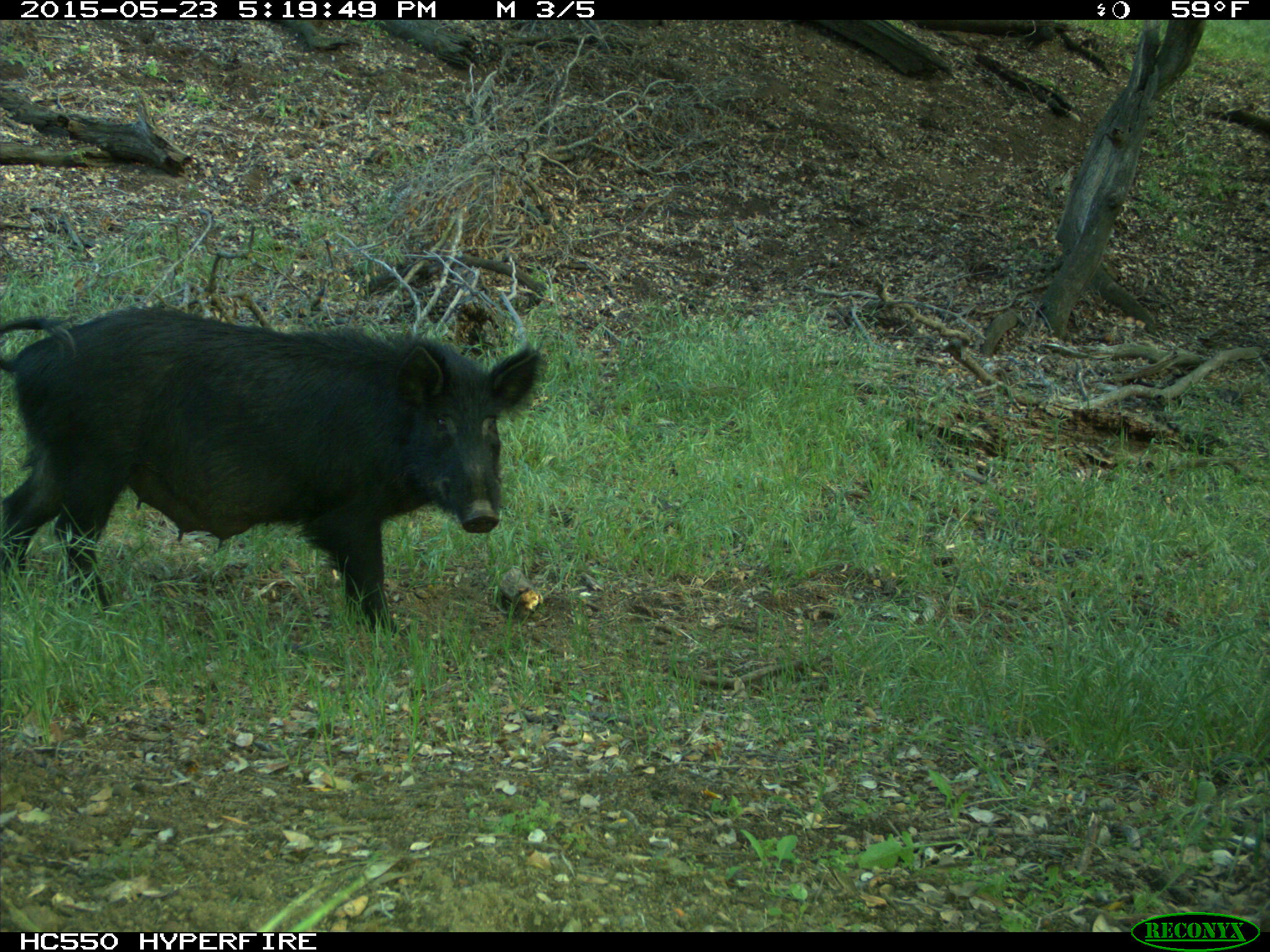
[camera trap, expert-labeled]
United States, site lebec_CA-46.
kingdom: Animalia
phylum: Chordata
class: Mammalia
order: Artiodactyla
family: Suidae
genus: Sus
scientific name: Sus scrofa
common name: wild boar